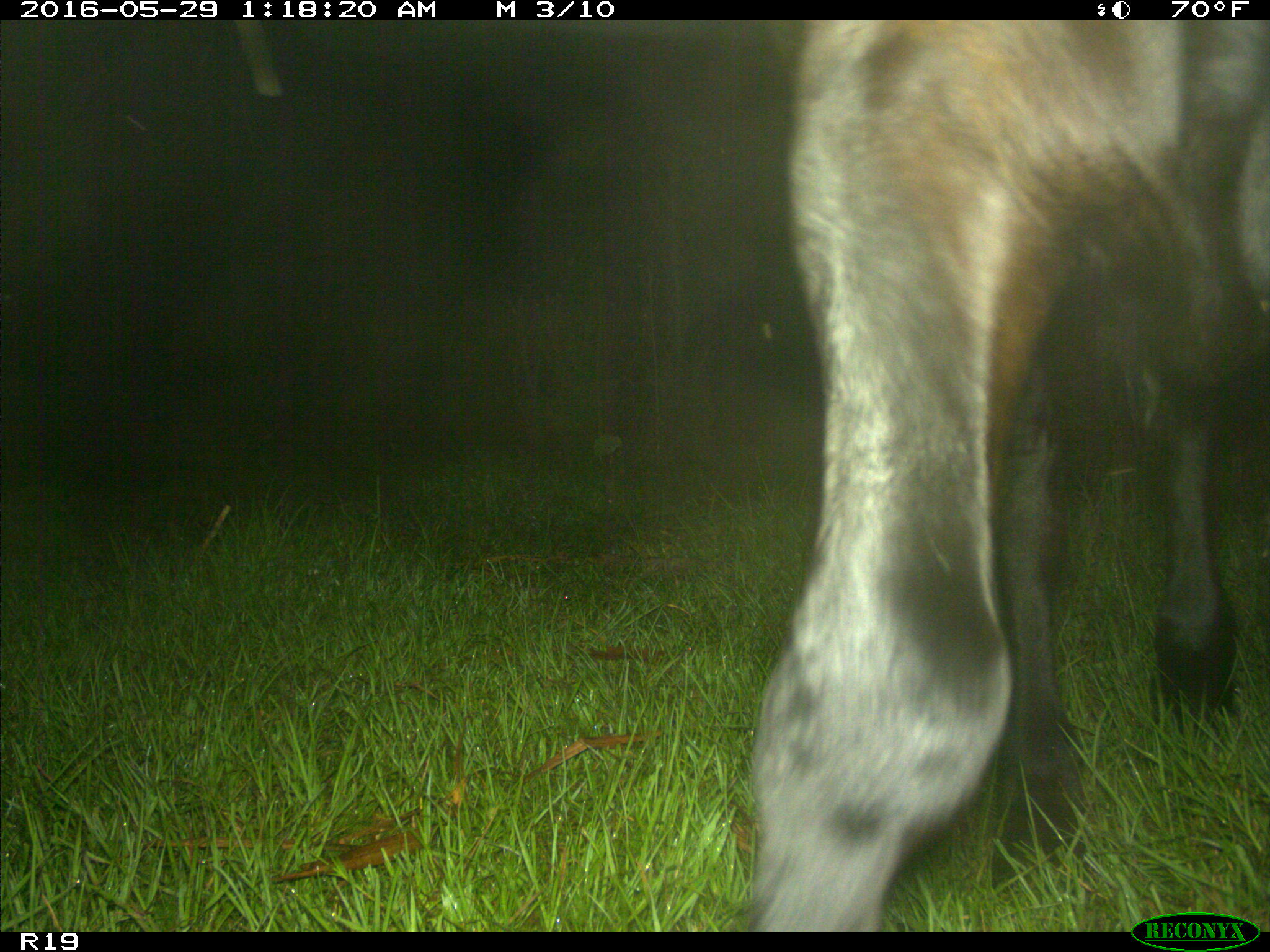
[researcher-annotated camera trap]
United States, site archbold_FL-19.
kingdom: Animalia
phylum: Chordata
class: Mammalia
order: Artiodactyla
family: Bovidae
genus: Bos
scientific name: Bos taurus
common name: domestic cow